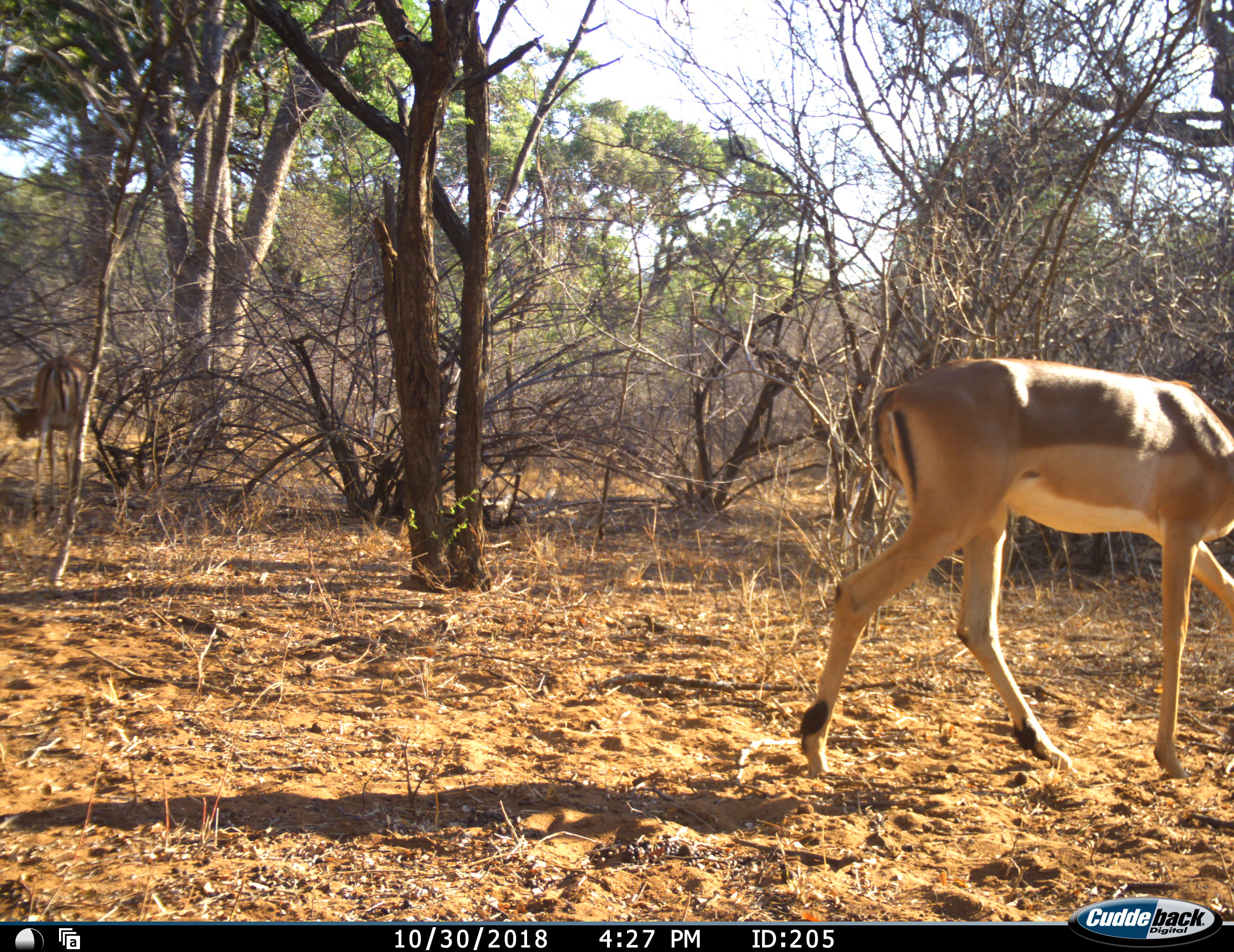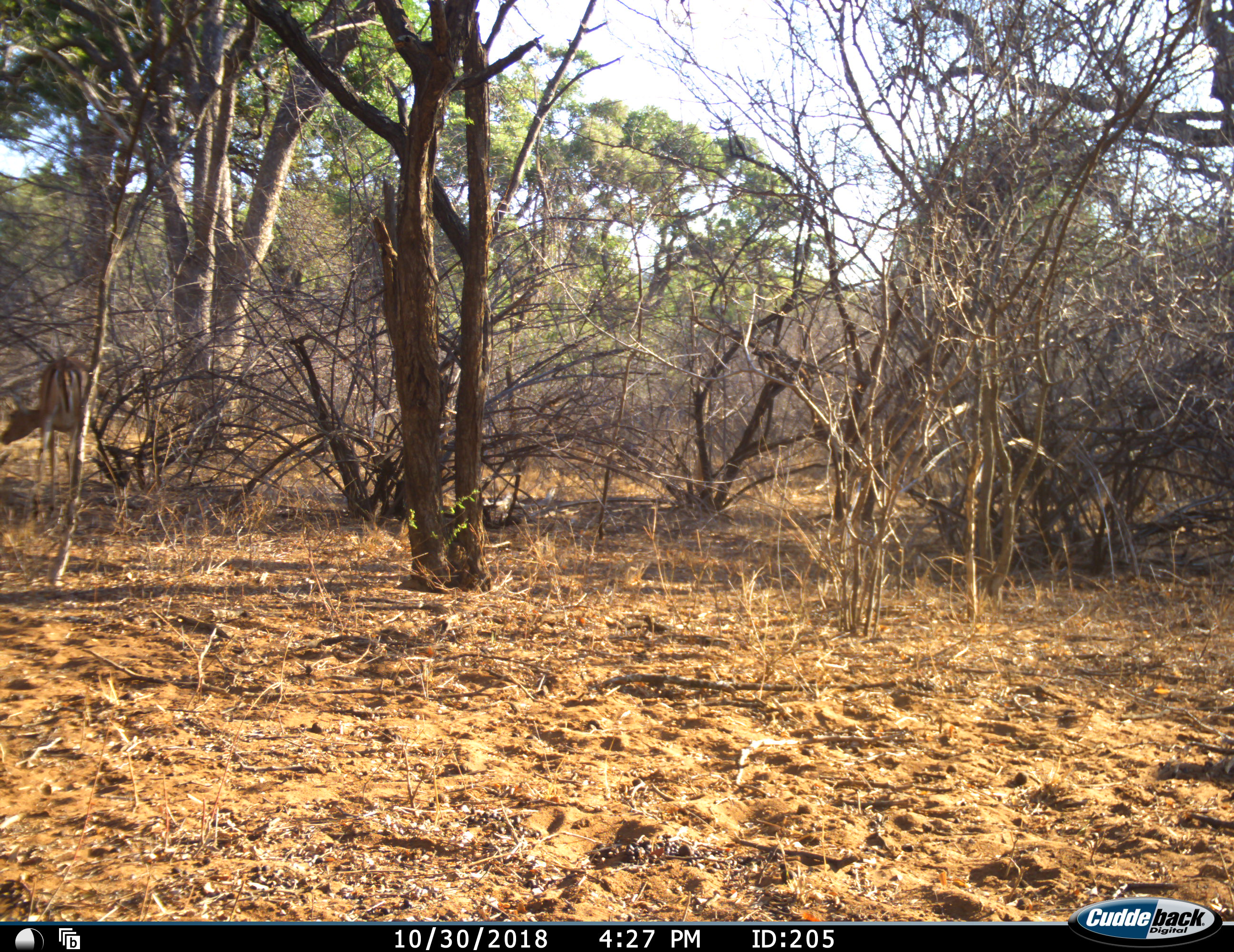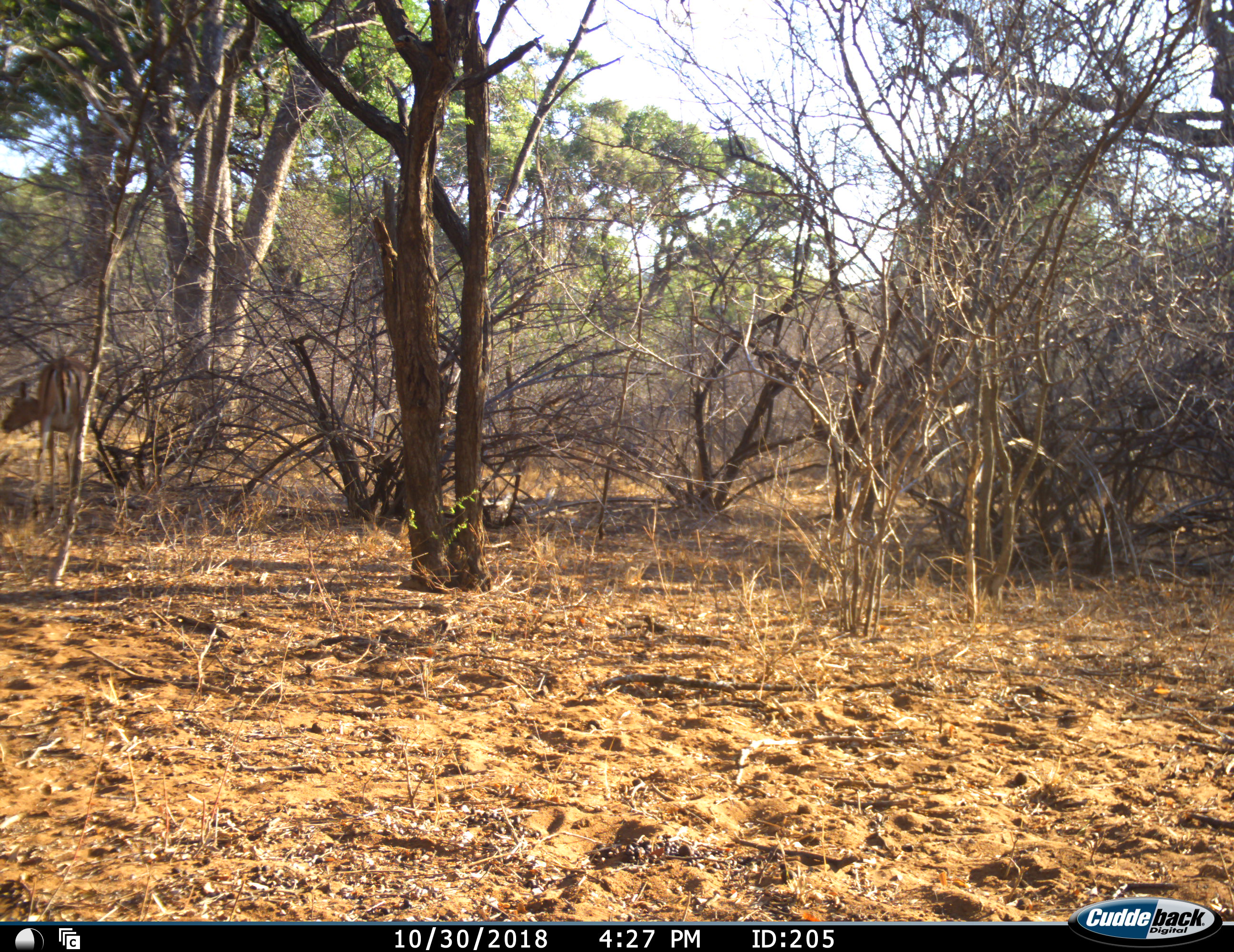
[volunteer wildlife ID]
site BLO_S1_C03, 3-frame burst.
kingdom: Animalia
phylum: Chordata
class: Mammalia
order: Artiodactyla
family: Bovidae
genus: Aepyceros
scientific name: Aepyceros melampus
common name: impala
Impala (Aepyceros melampus), count 2. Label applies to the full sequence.